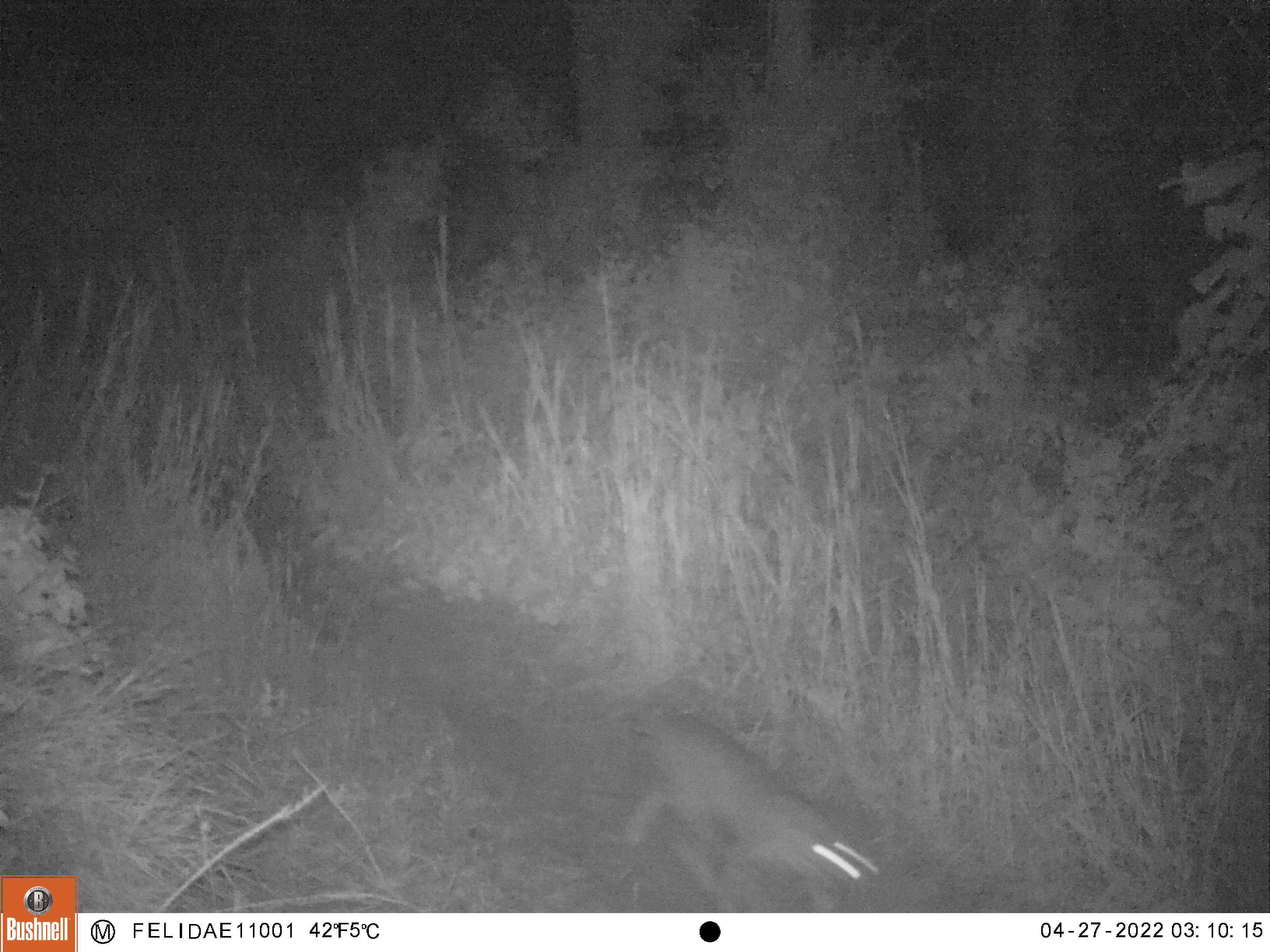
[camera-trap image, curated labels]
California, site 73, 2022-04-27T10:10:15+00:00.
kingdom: Animalia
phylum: Chordata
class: Mammalia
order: Carnivora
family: Felidae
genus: Lynx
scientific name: Lynx rufus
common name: bobcat